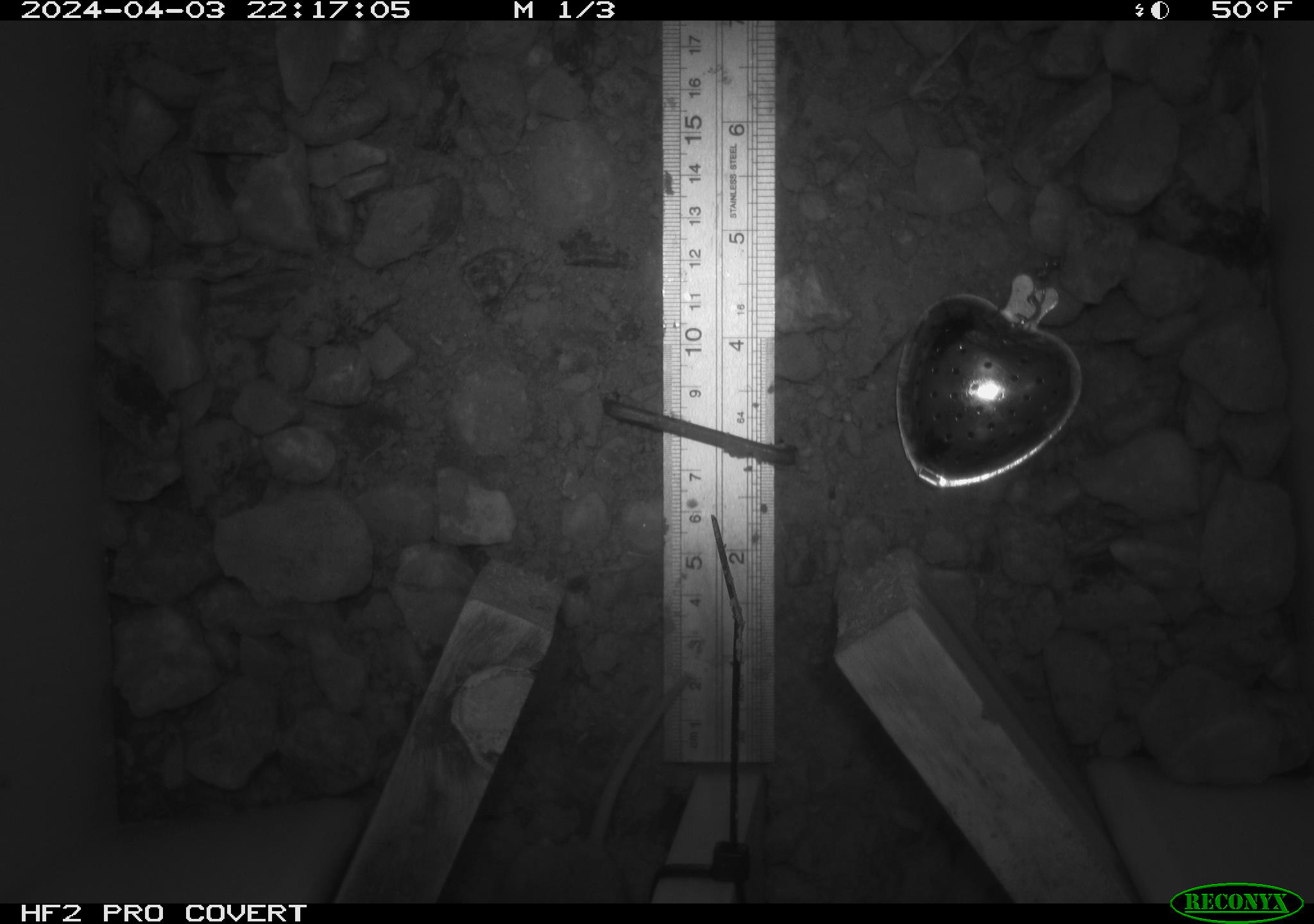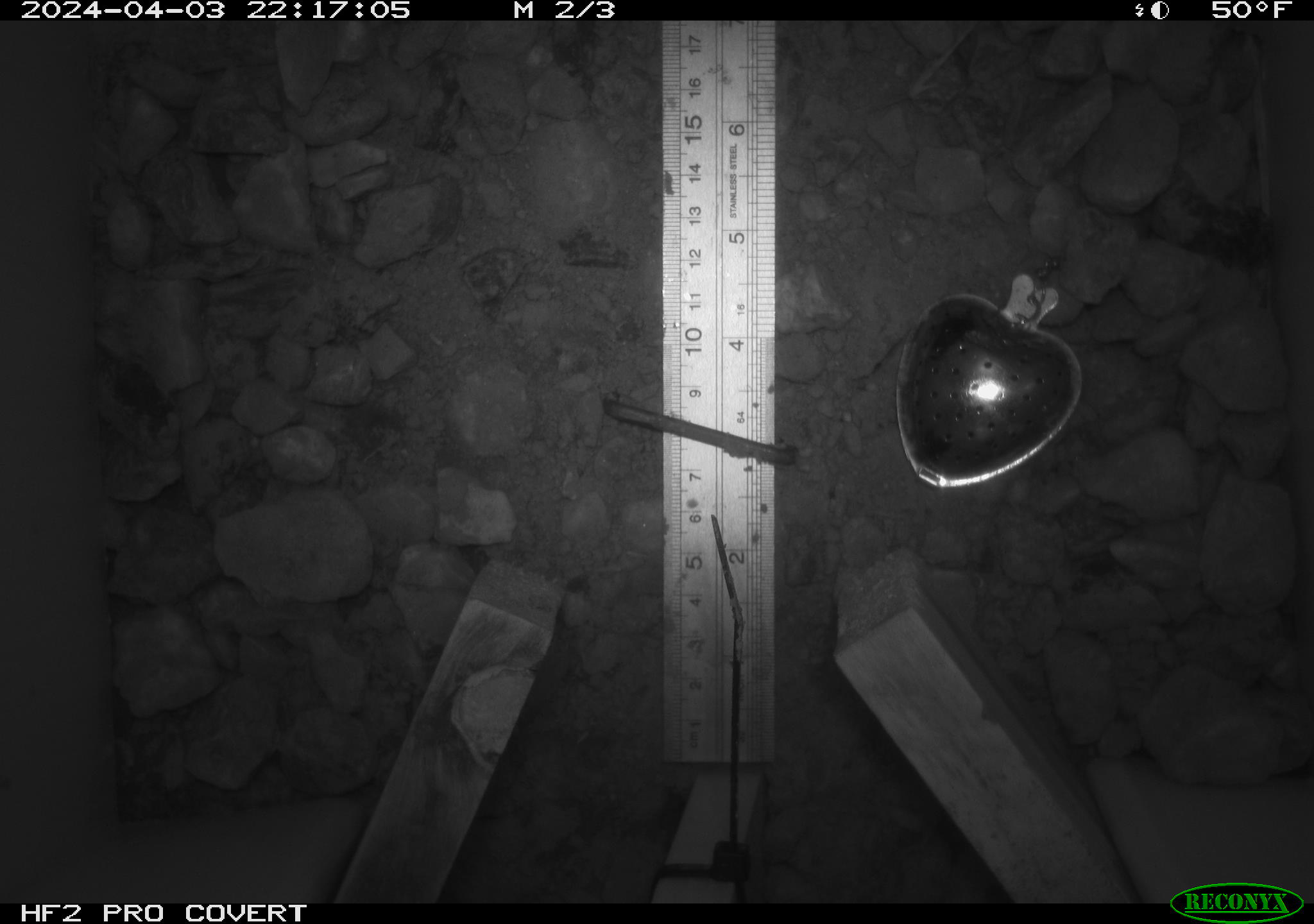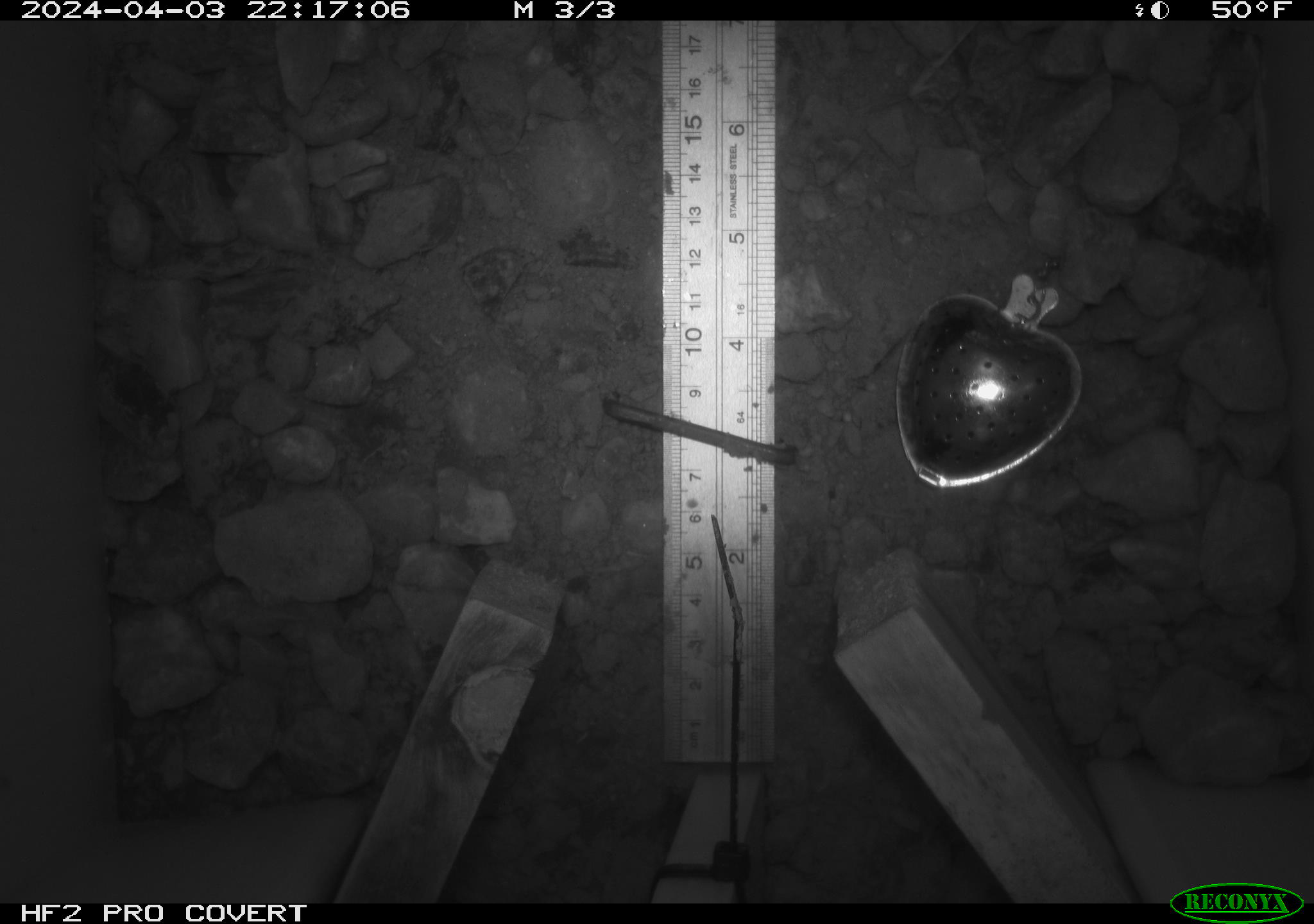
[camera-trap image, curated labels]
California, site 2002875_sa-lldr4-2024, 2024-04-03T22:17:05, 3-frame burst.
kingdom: Animalia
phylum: Chordata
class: Mammalia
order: Rodentia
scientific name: Rodentia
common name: rodent